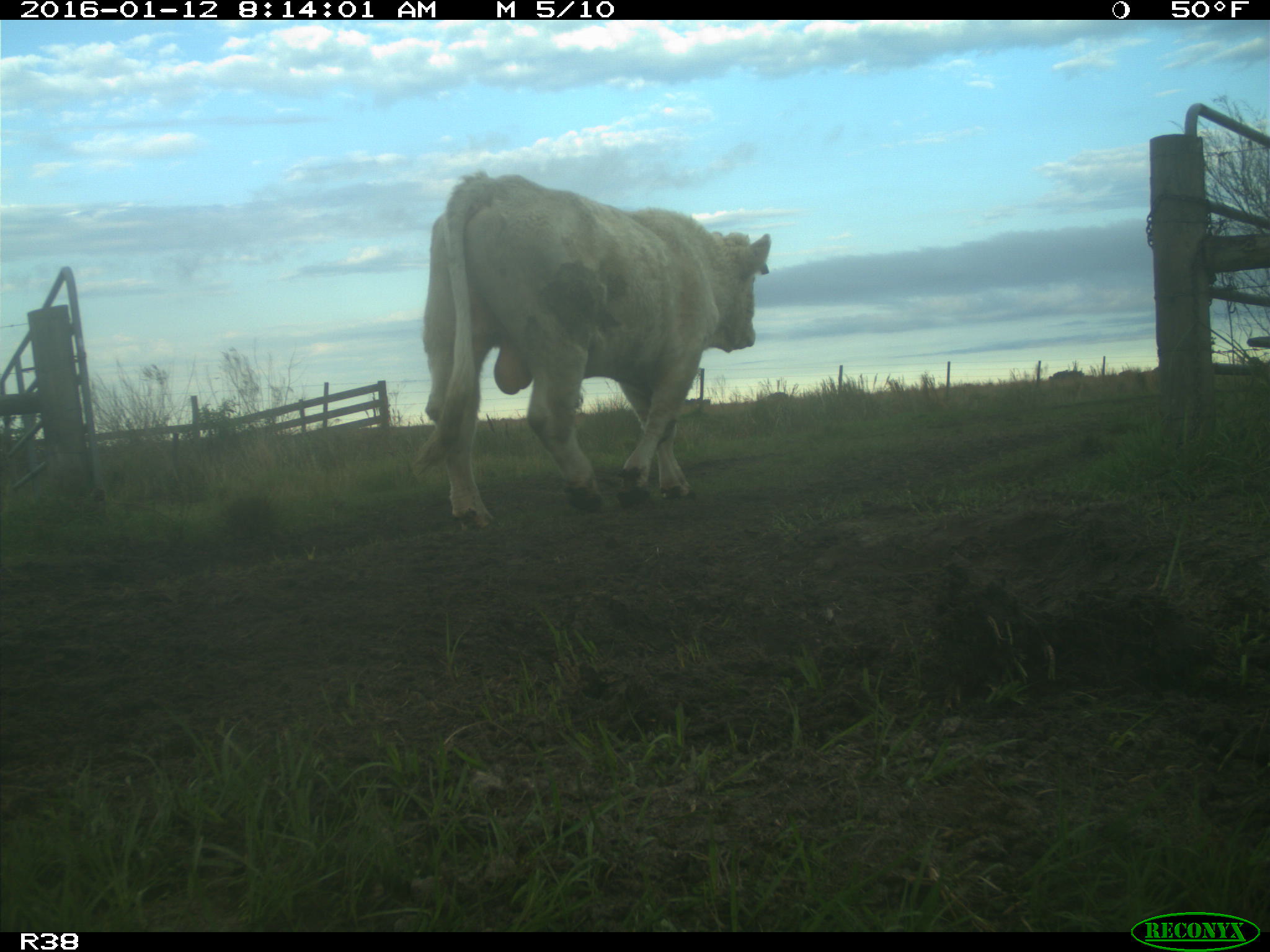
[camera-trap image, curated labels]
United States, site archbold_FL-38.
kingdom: Animalia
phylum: Chordata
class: Mammalia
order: Artiodactyla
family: Bovidae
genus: Bos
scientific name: Bos taurus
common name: domestic cow